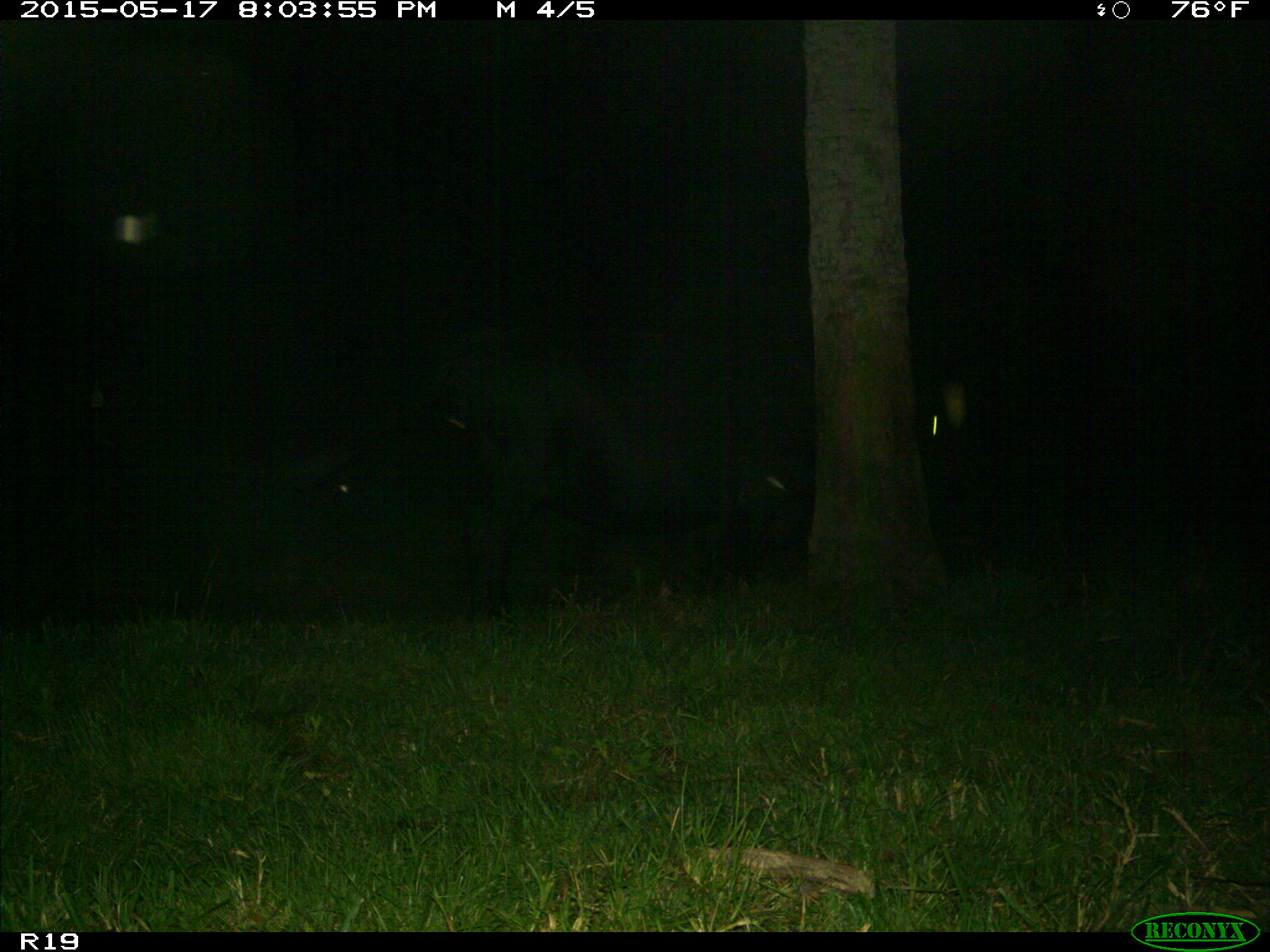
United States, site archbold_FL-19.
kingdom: Animalia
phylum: Chordata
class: Mammalia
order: Artiodactyla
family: Bovidae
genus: Bos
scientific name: Bos taurus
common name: domestic cow